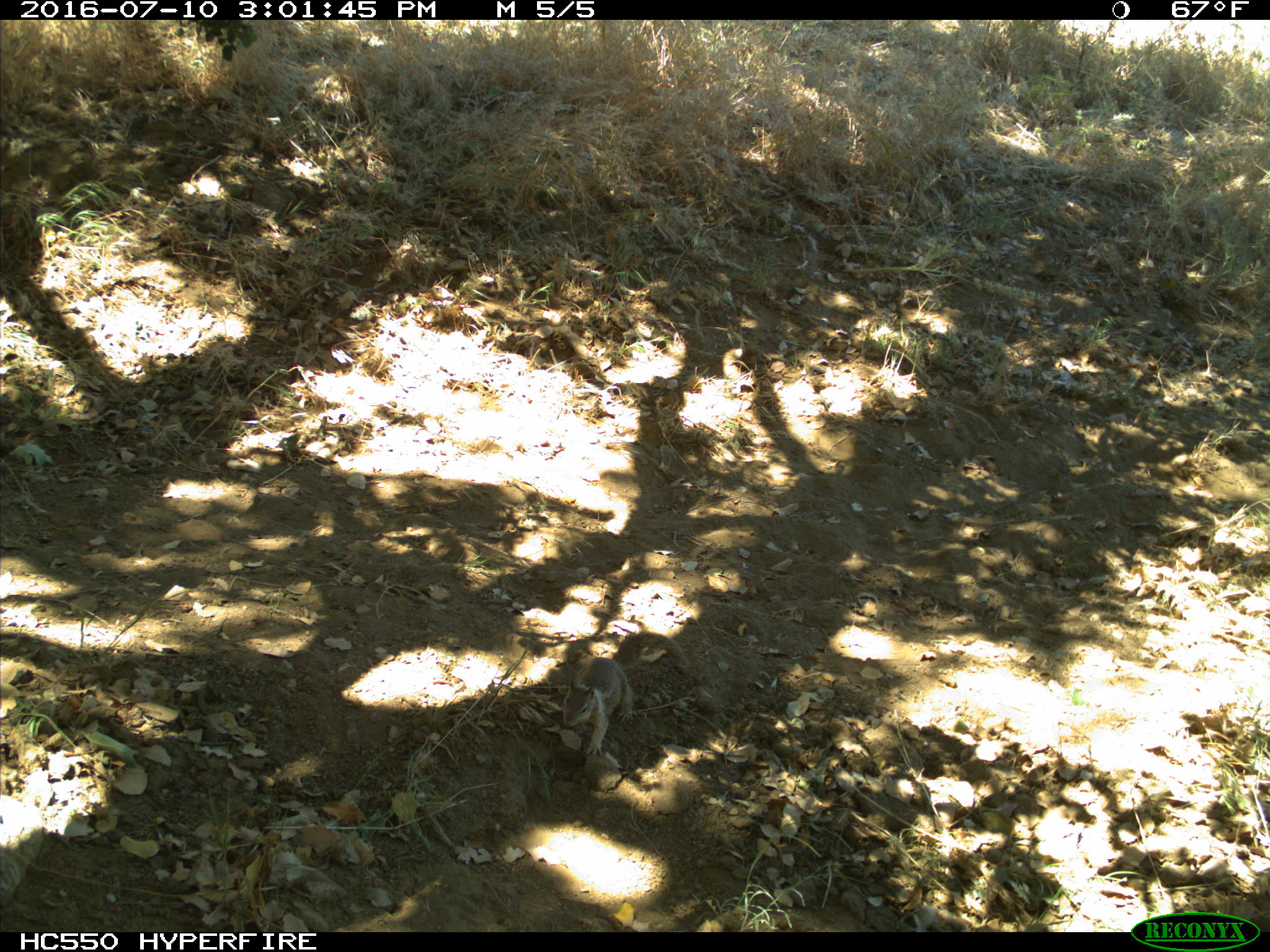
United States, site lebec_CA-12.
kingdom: Animalia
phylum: Chordata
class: Mammalia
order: Rodentia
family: Sciuridae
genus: Otospermophilus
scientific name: Otospermophilus beecheyi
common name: california ground squirrel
Otospermophilus beecheyi (california ground squirrel).